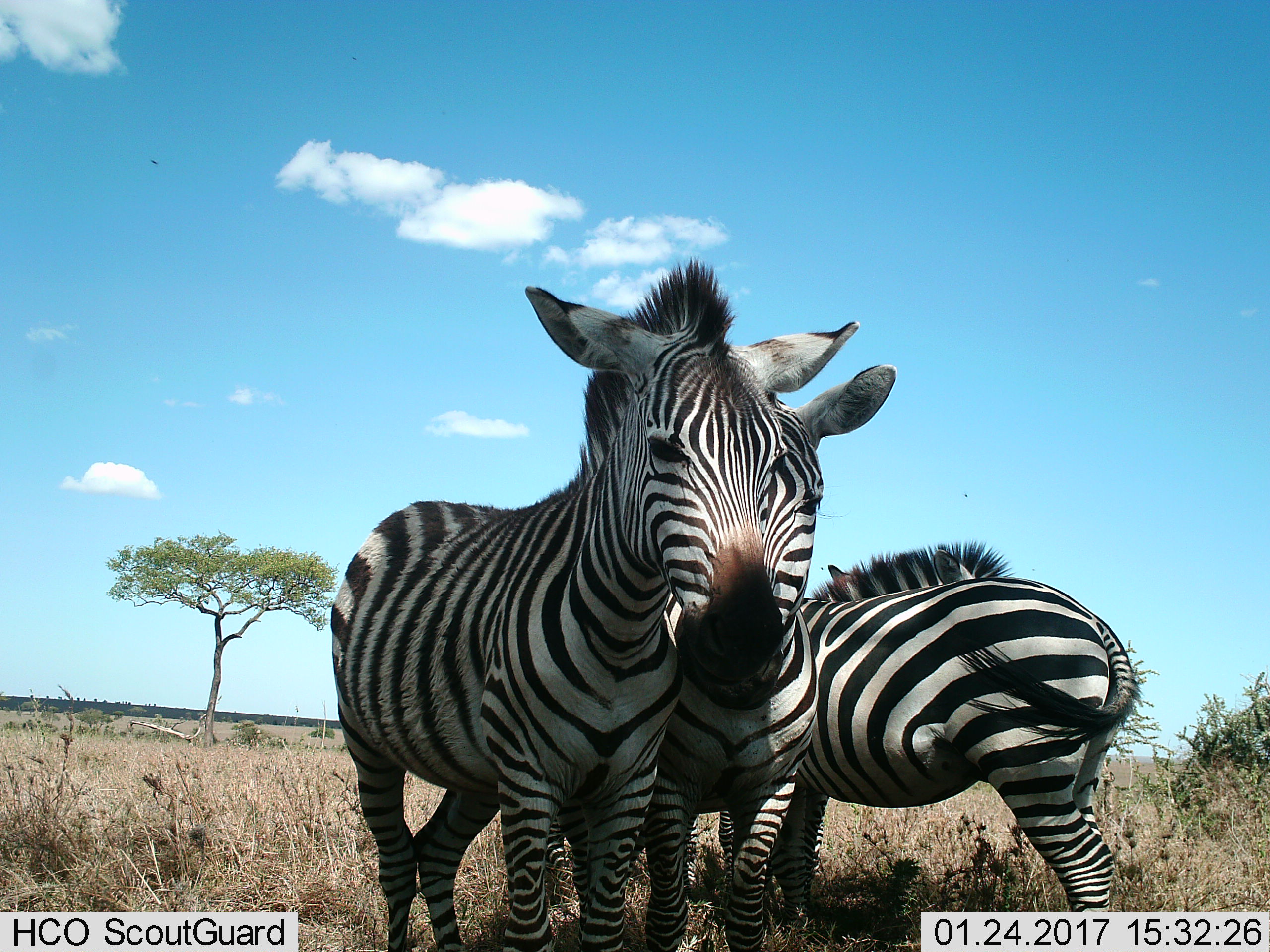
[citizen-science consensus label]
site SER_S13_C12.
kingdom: Animalia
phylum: Chordata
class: Mammalia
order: Perissodactyla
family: Equidae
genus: Equus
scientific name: Equus quagga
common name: plains zebra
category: zebraplains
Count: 3.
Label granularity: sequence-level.